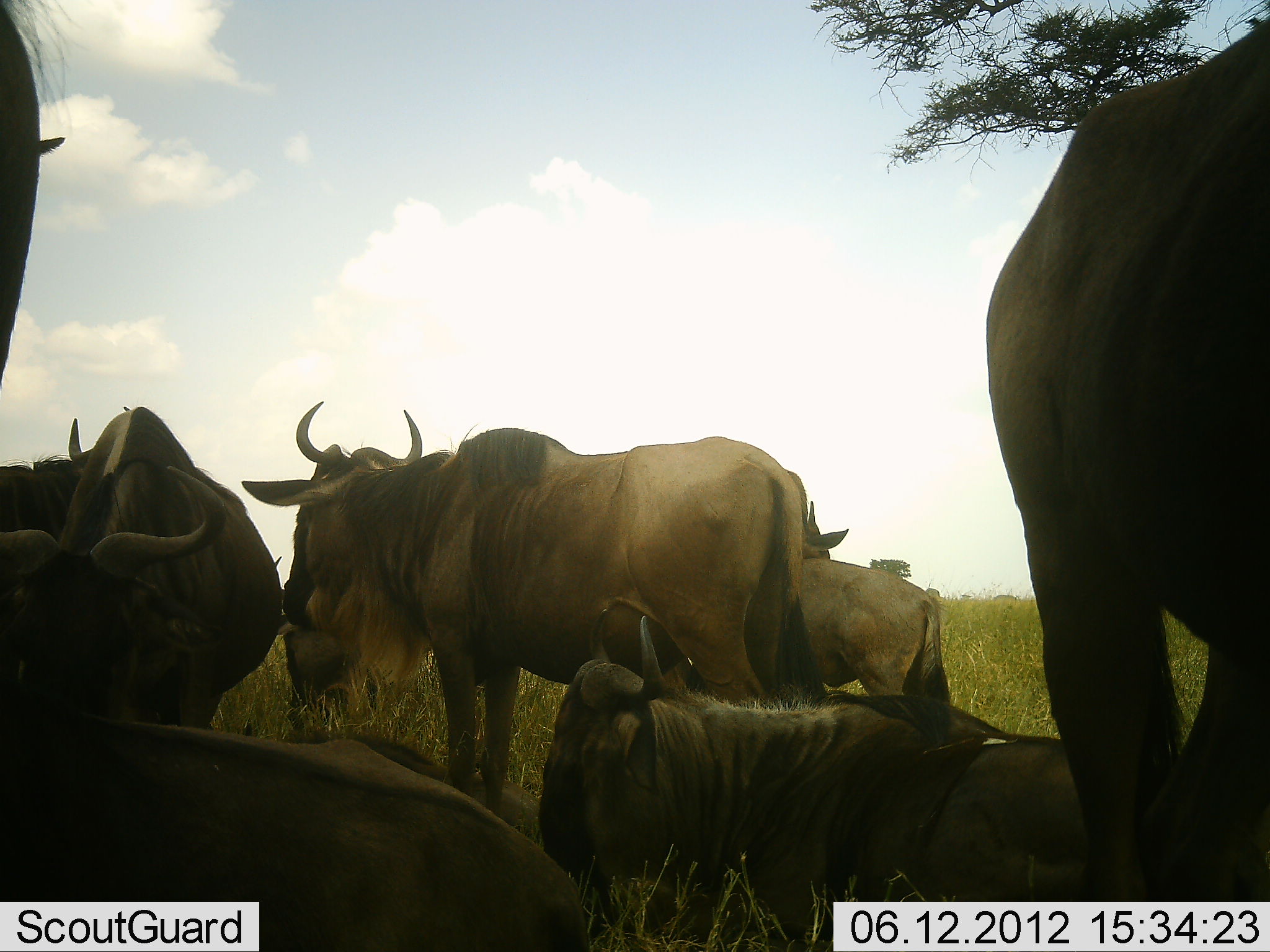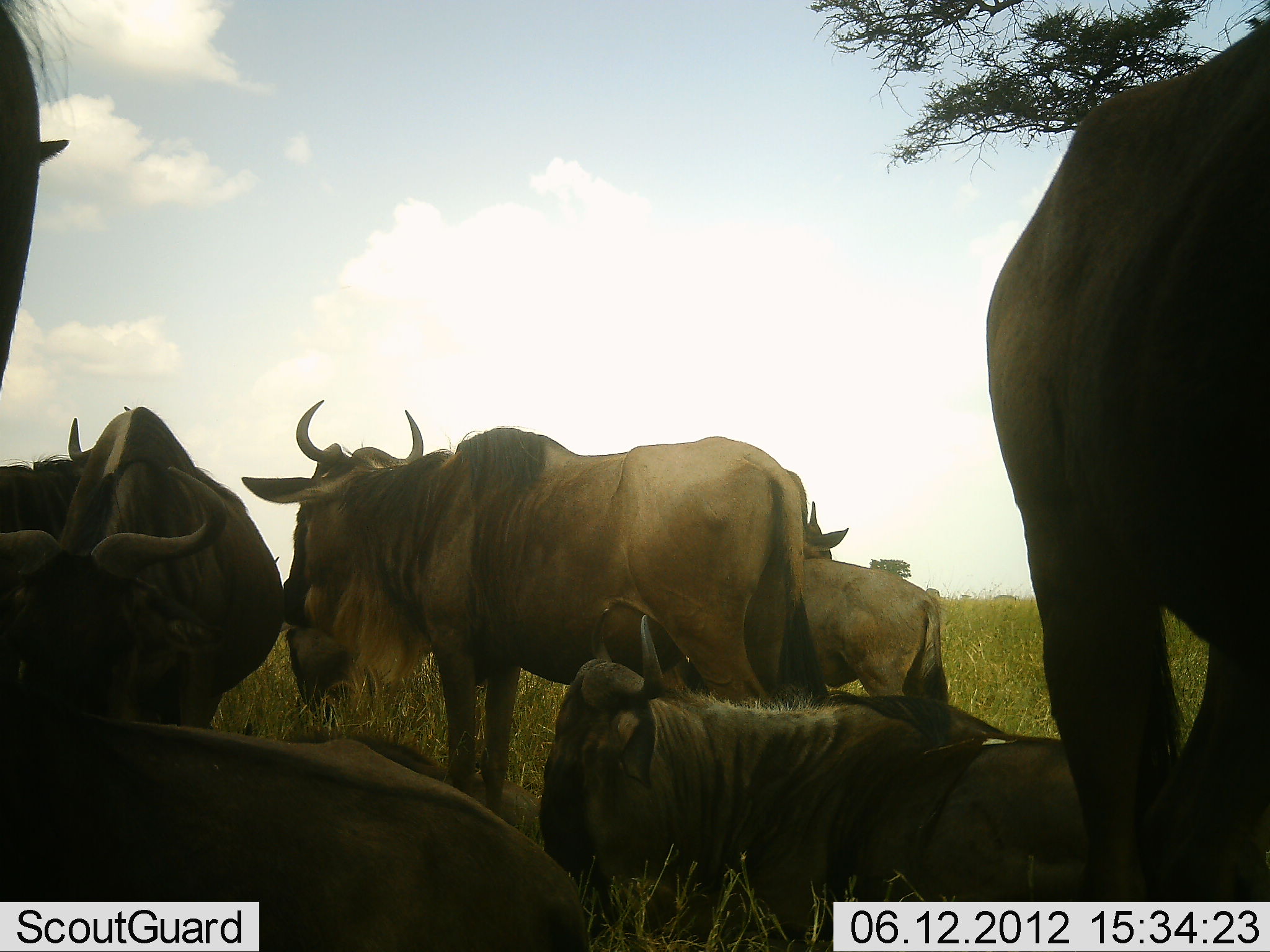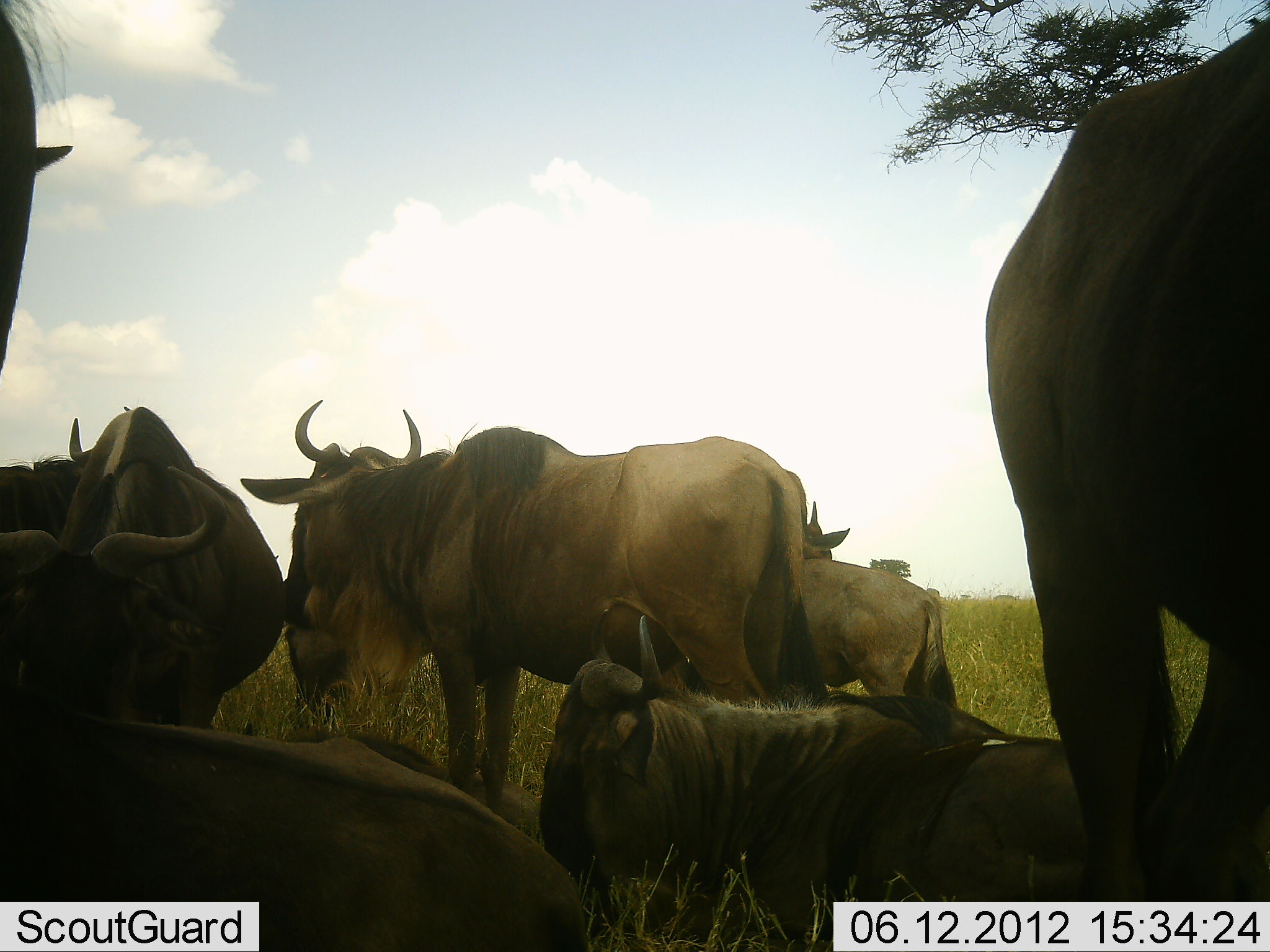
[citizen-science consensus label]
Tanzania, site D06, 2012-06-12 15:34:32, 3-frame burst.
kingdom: Animalia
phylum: Chordata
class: Mammalia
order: Artiodactyla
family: Bovidae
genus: Connochaetes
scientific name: Connochaetes taurinus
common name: blue wildebeest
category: wildebeest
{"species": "wildebeest (blue wildebeest) (Connochaetes taurinus)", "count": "8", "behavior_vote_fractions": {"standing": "90%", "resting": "90%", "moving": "10%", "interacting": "0%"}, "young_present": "20%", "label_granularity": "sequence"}